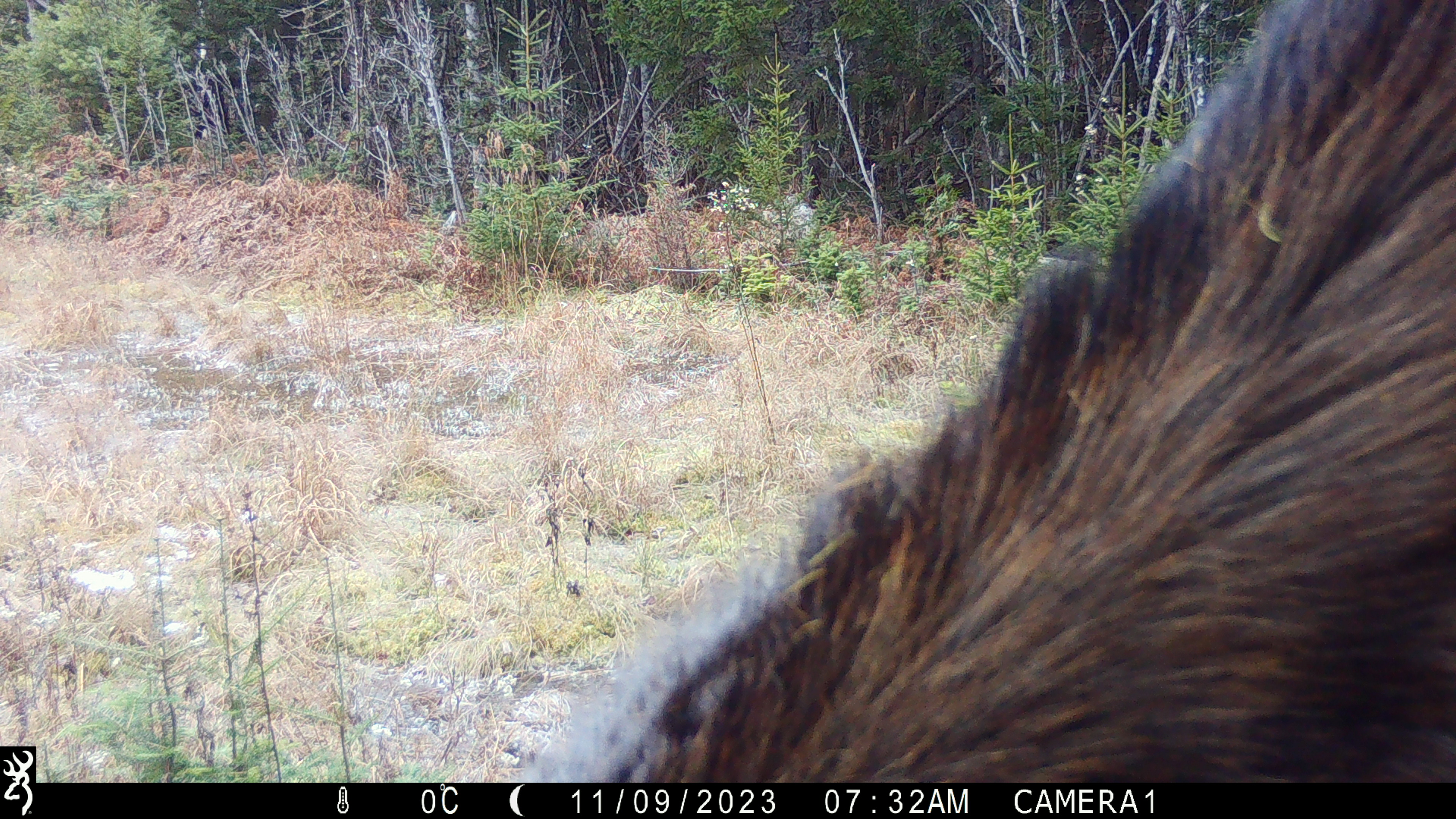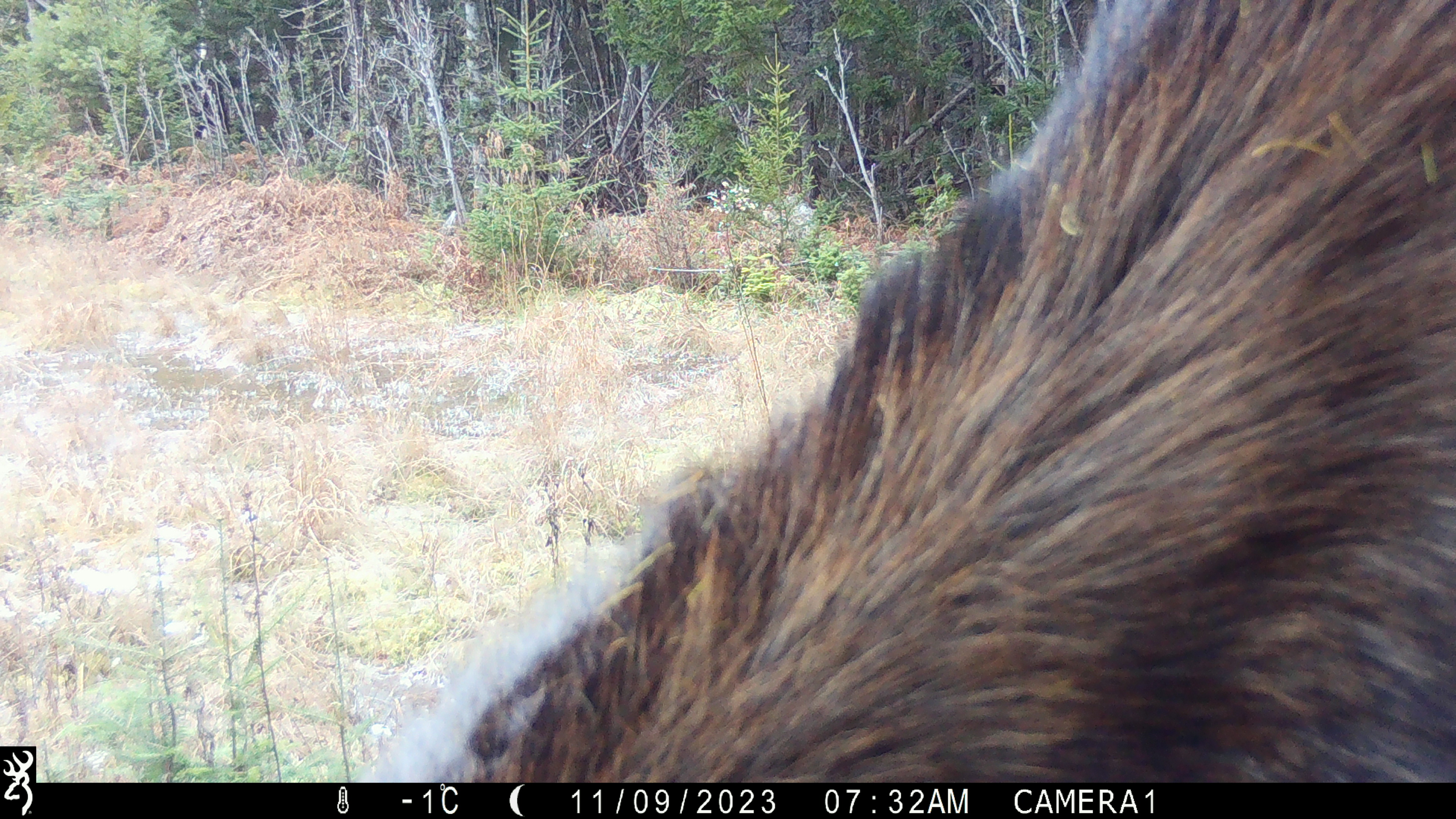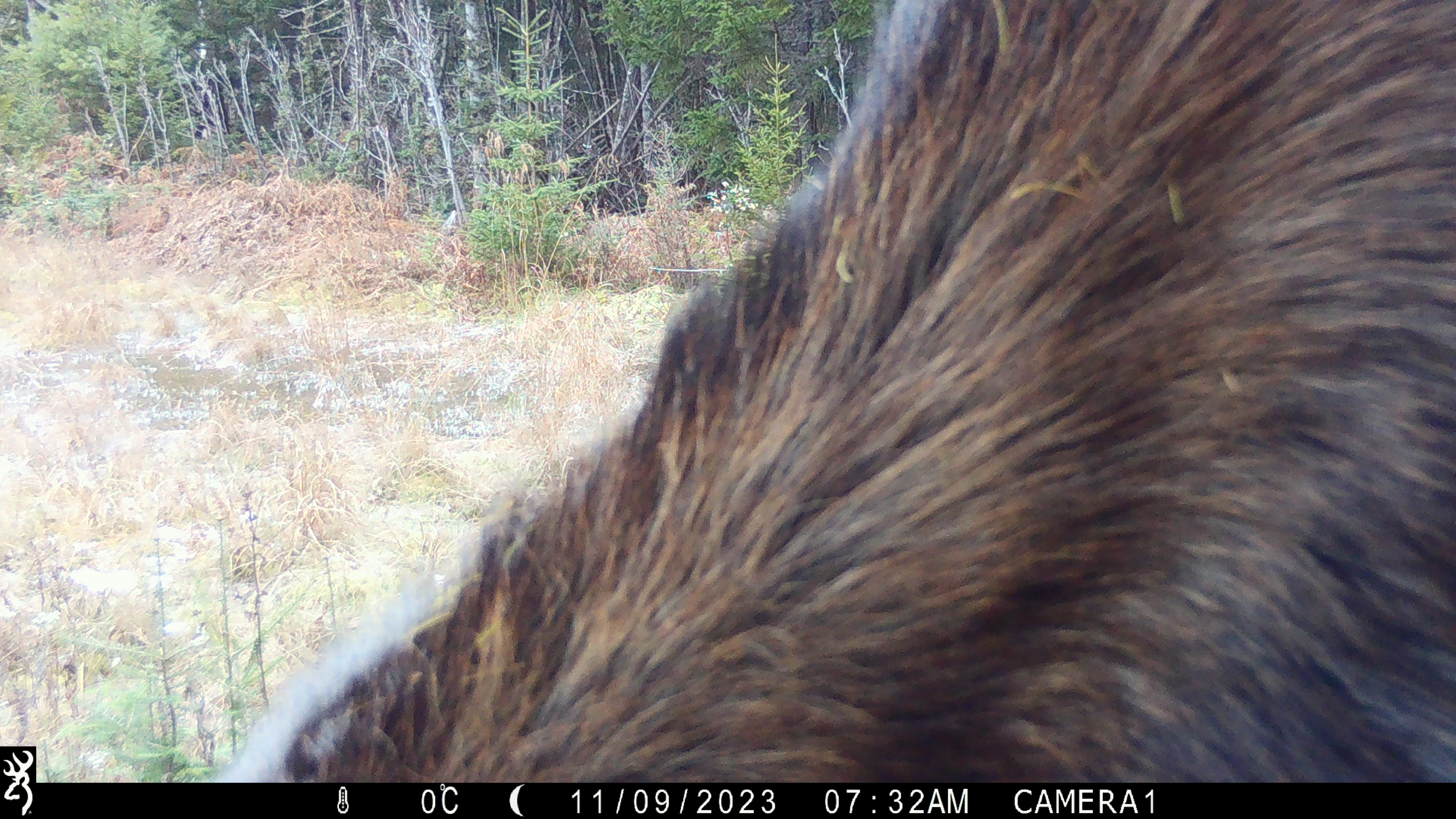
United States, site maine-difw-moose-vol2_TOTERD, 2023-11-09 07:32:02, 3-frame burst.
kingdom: Animalia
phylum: Chordata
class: Mammalia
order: Artiodactyla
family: Cervidae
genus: Alces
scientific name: Alces alces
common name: moose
Moose (Alces alces).